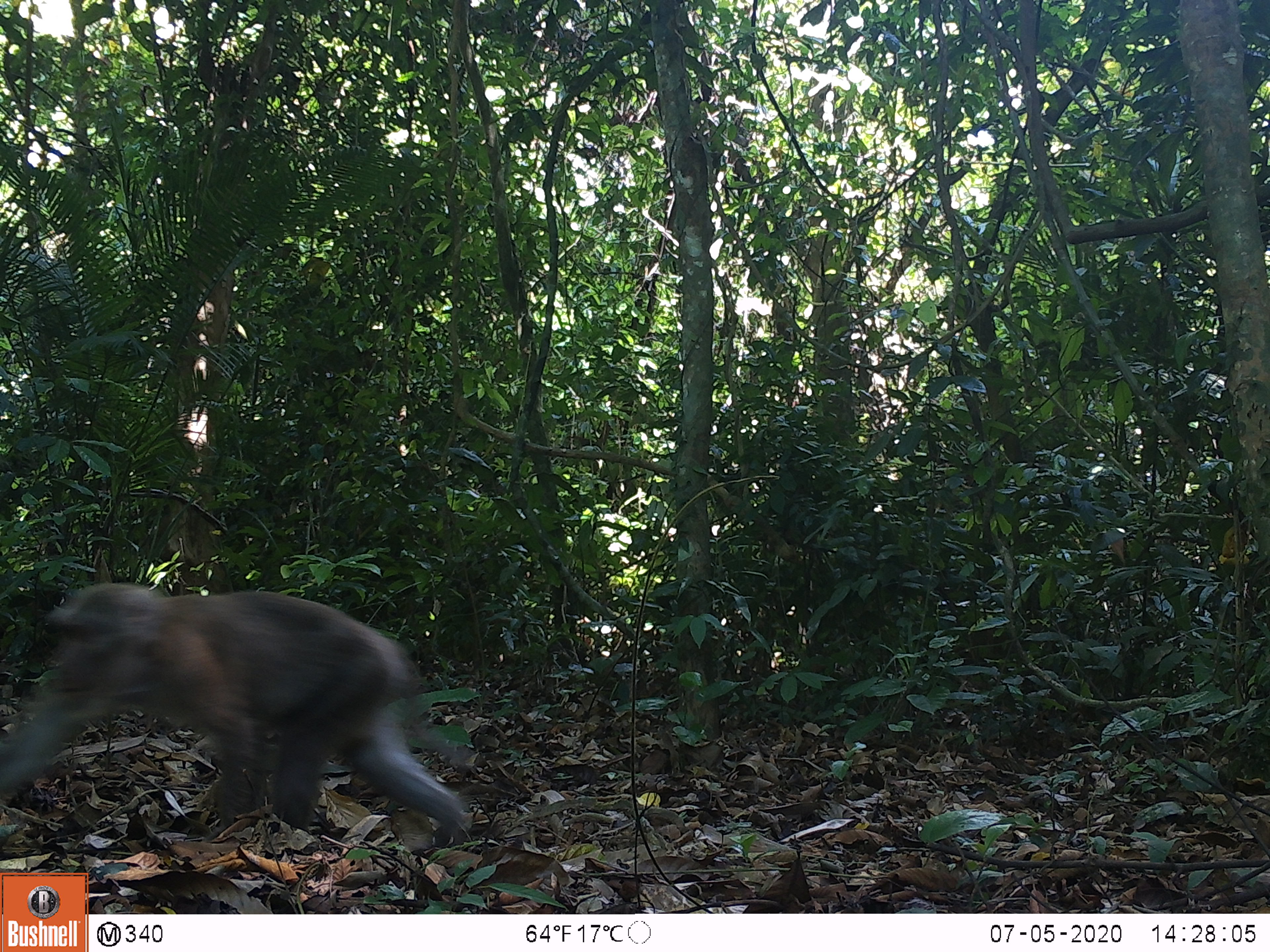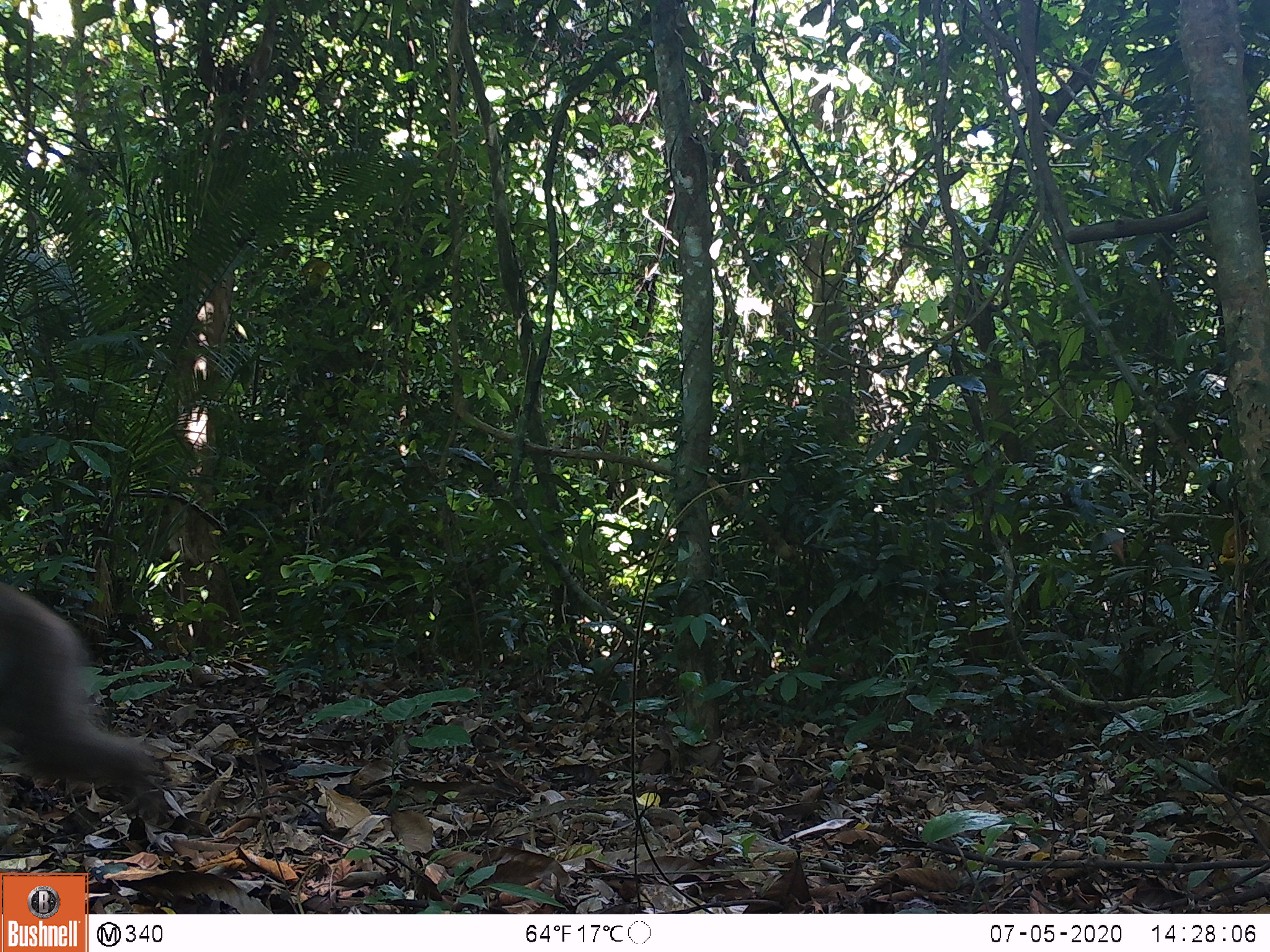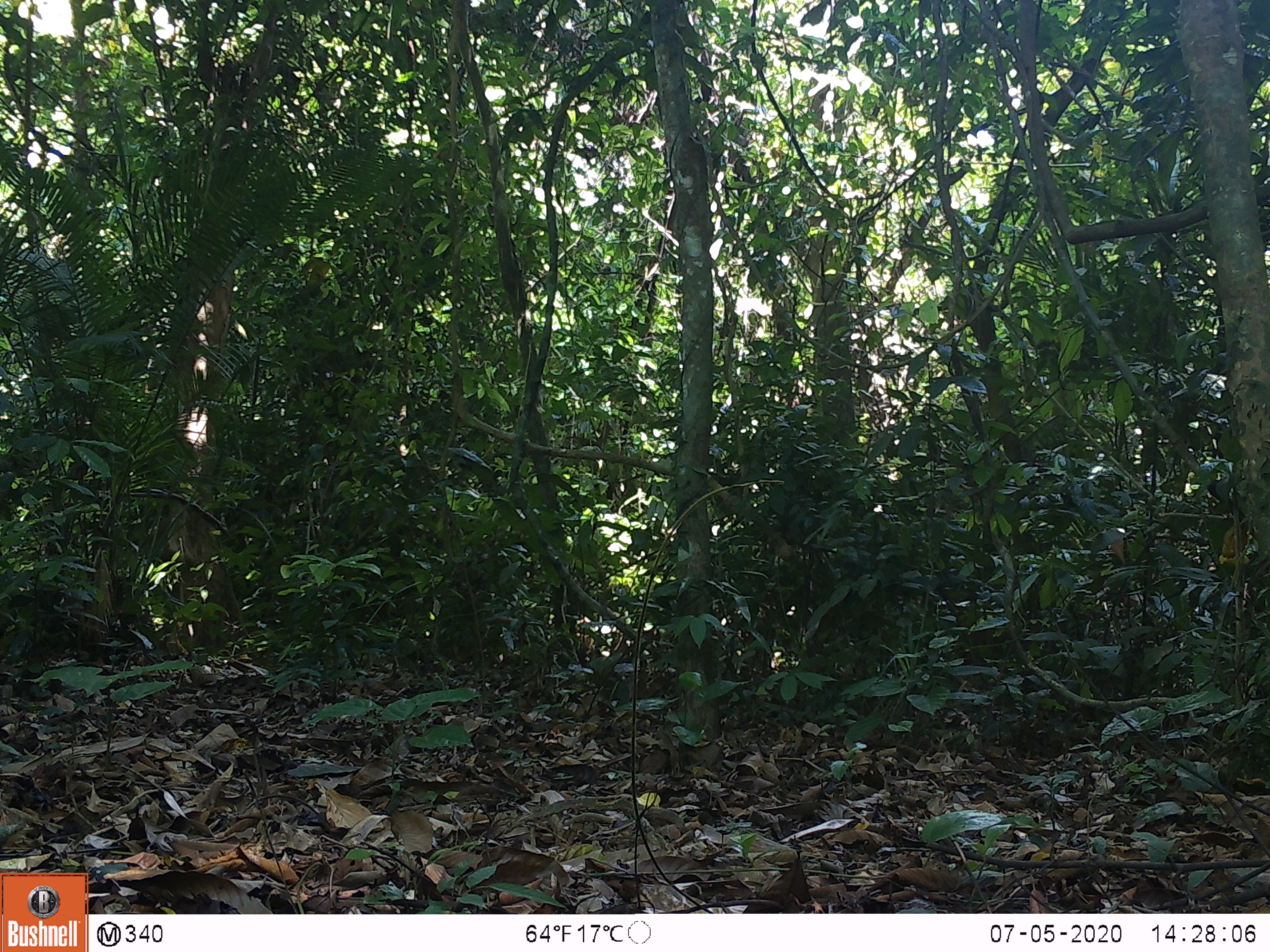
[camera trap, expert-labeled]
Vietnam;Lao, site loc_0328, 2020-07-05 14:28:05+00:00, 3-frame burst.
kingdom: Animalia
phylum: Chordata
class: Mammalia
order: Primates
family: Cercopithecidae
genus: Macaca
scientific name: Macaca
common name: macaques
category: assam or rhesus macaque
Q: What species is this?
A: Assam or rhesus macaque (macaques) (Macaca).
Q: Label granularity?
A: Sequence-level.